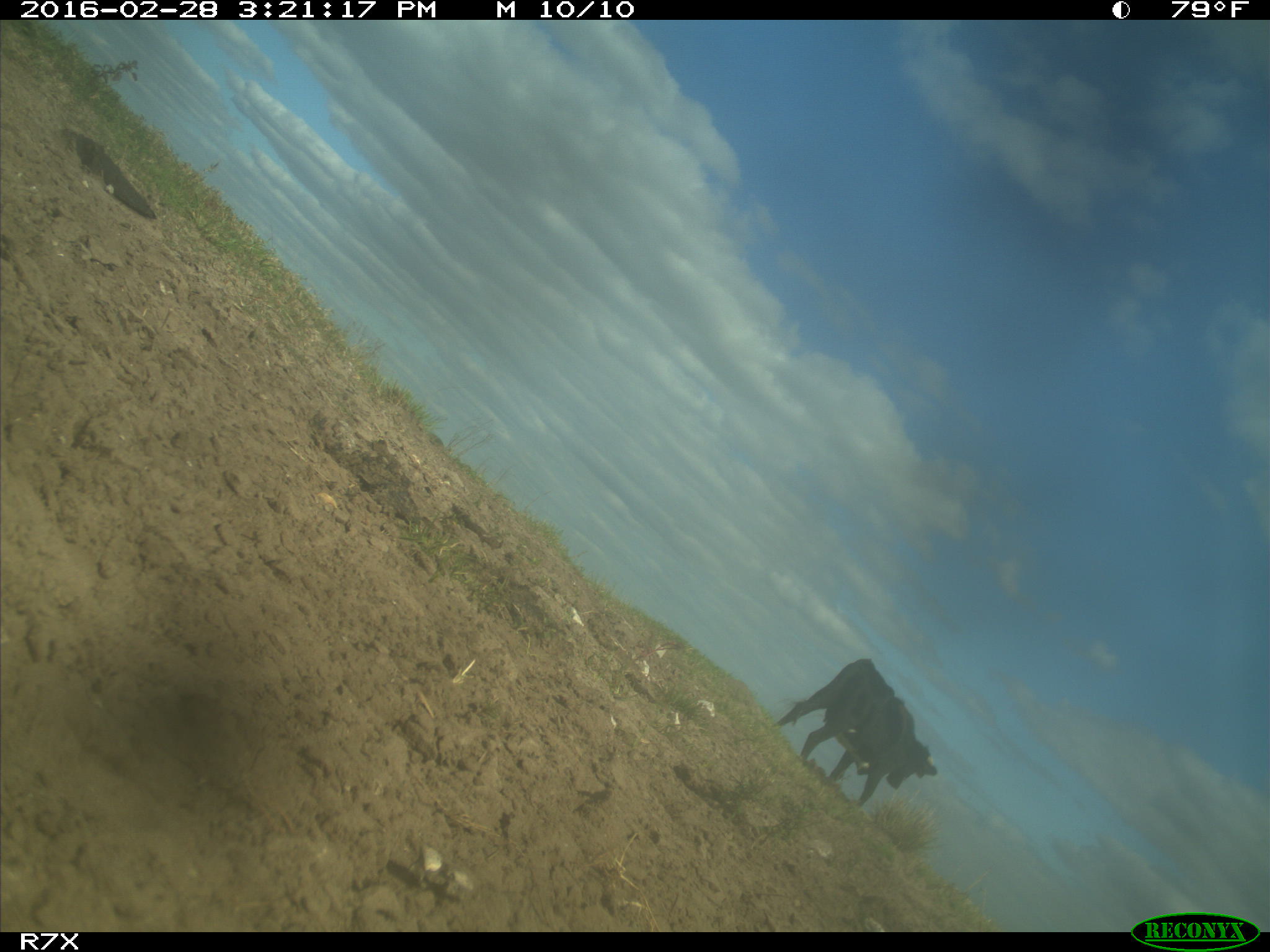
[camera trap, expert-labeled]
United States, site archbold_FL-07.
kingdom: Animalia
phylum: Chordata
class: Mammalia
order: Artiodactyla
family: Bovidae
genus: Bos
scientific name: Bos taurus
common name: domestic cow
Bos taurus (domestic cow).